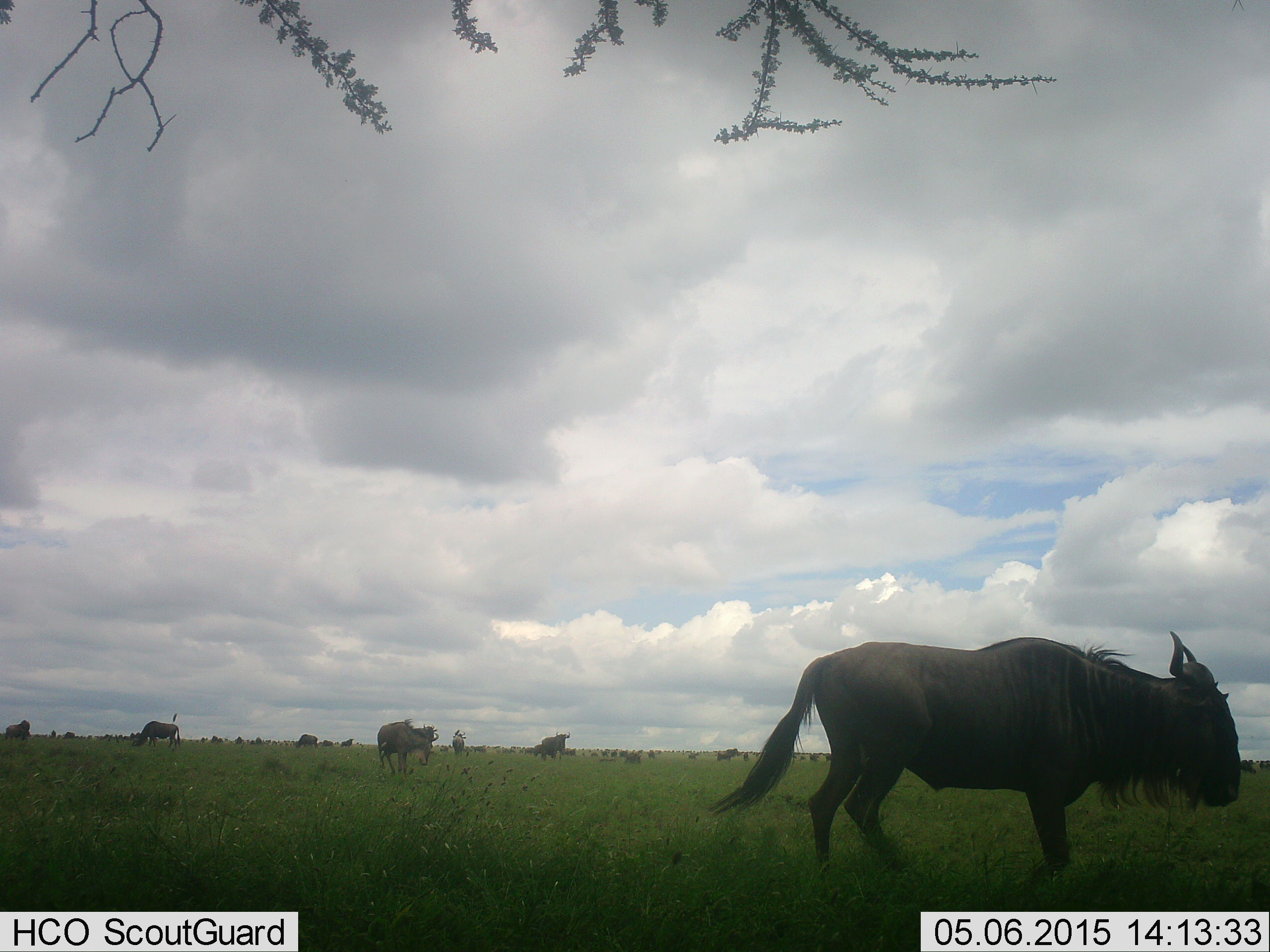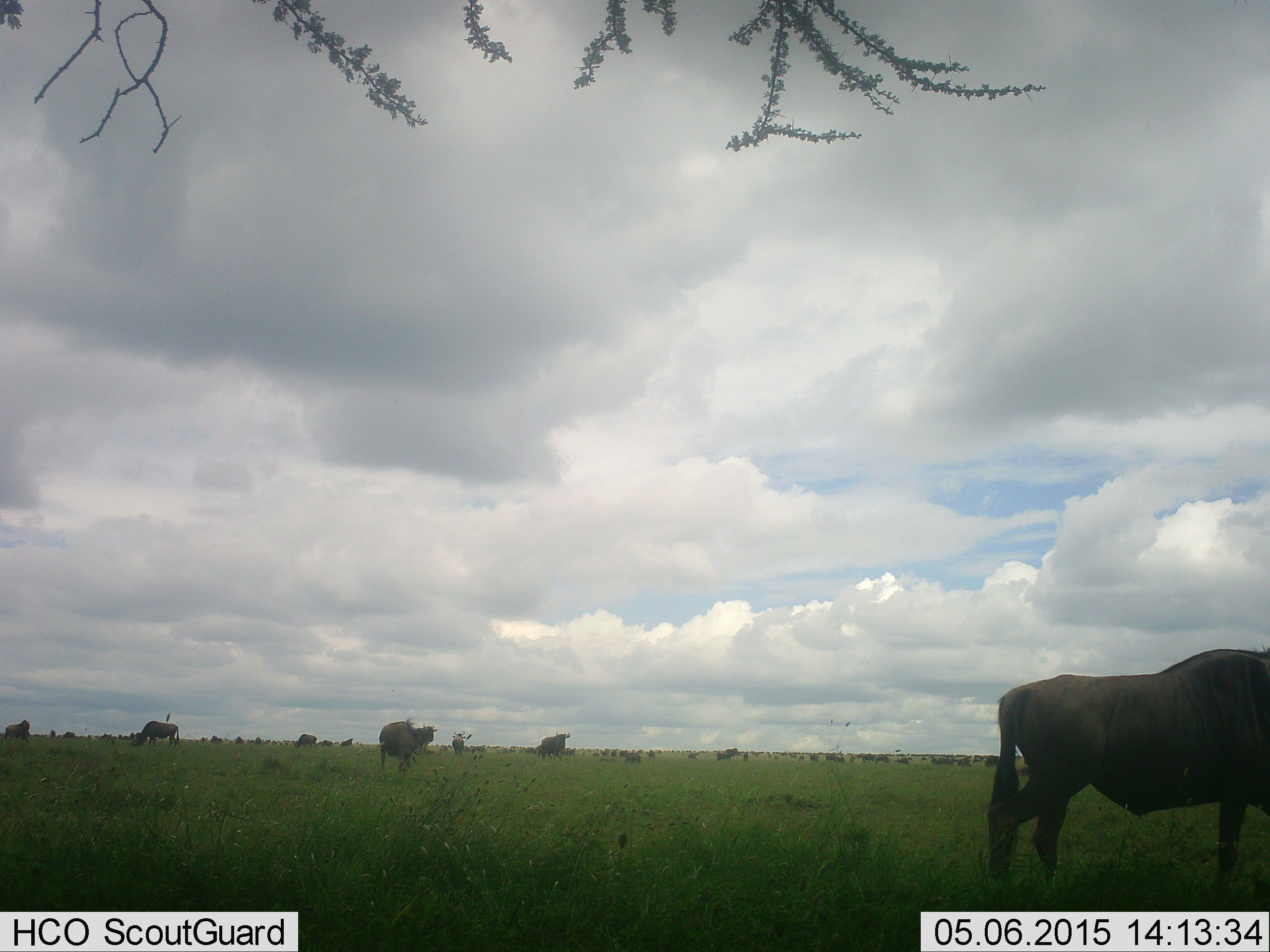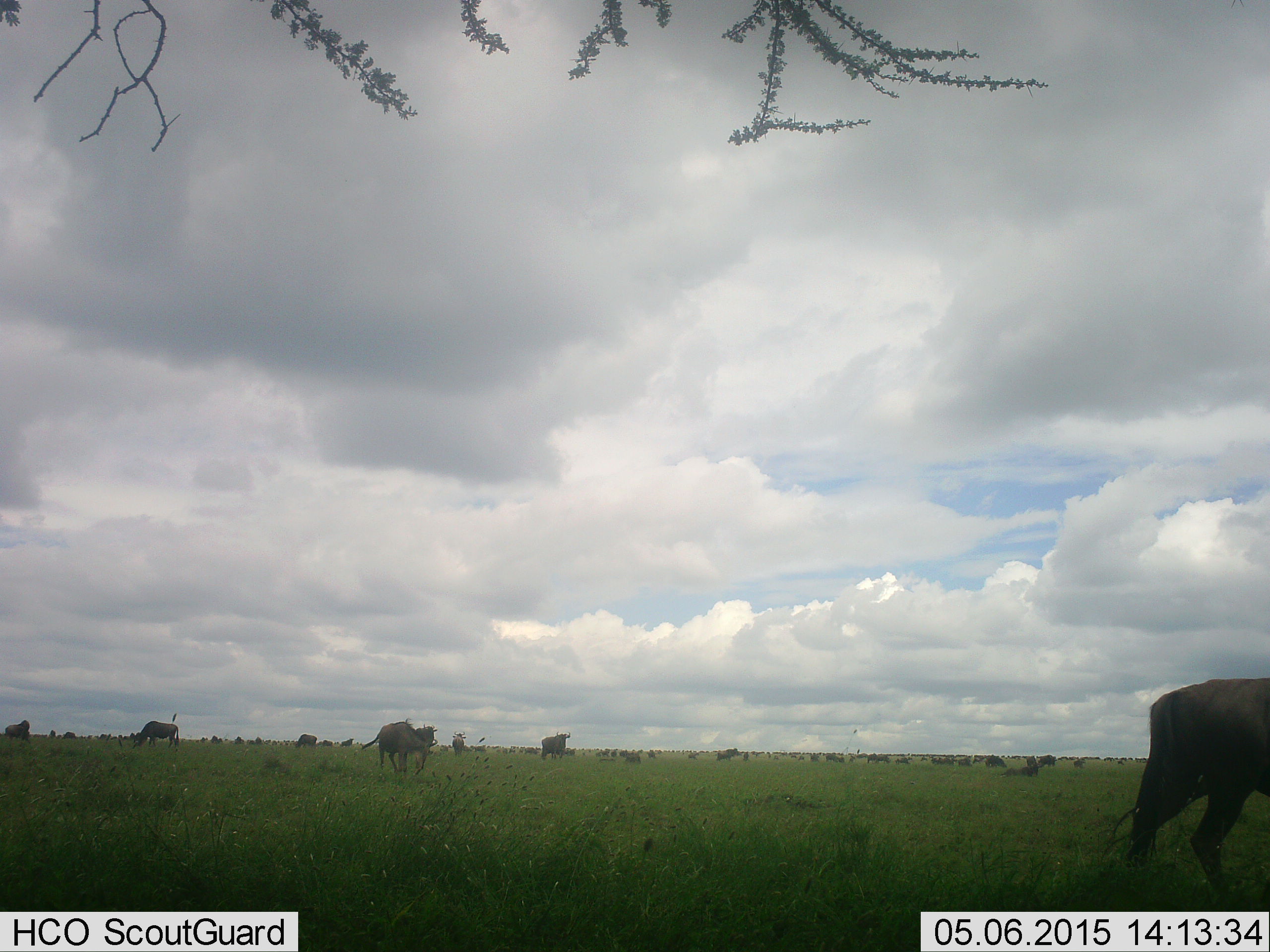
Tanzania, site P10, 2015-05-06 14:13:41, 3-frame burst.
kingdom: Animalia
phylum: Chordata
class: Mammalia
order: Artiodactyla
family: Bovidae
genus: Connochaetes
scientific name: Connochaetes taurinus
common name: blue wildebeest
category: wildebeest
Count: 11-50.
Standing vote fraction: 70%.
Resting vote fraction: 0%.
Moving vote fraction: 70%.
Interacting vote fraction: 10%.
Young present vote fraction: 0%.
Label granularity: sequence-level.